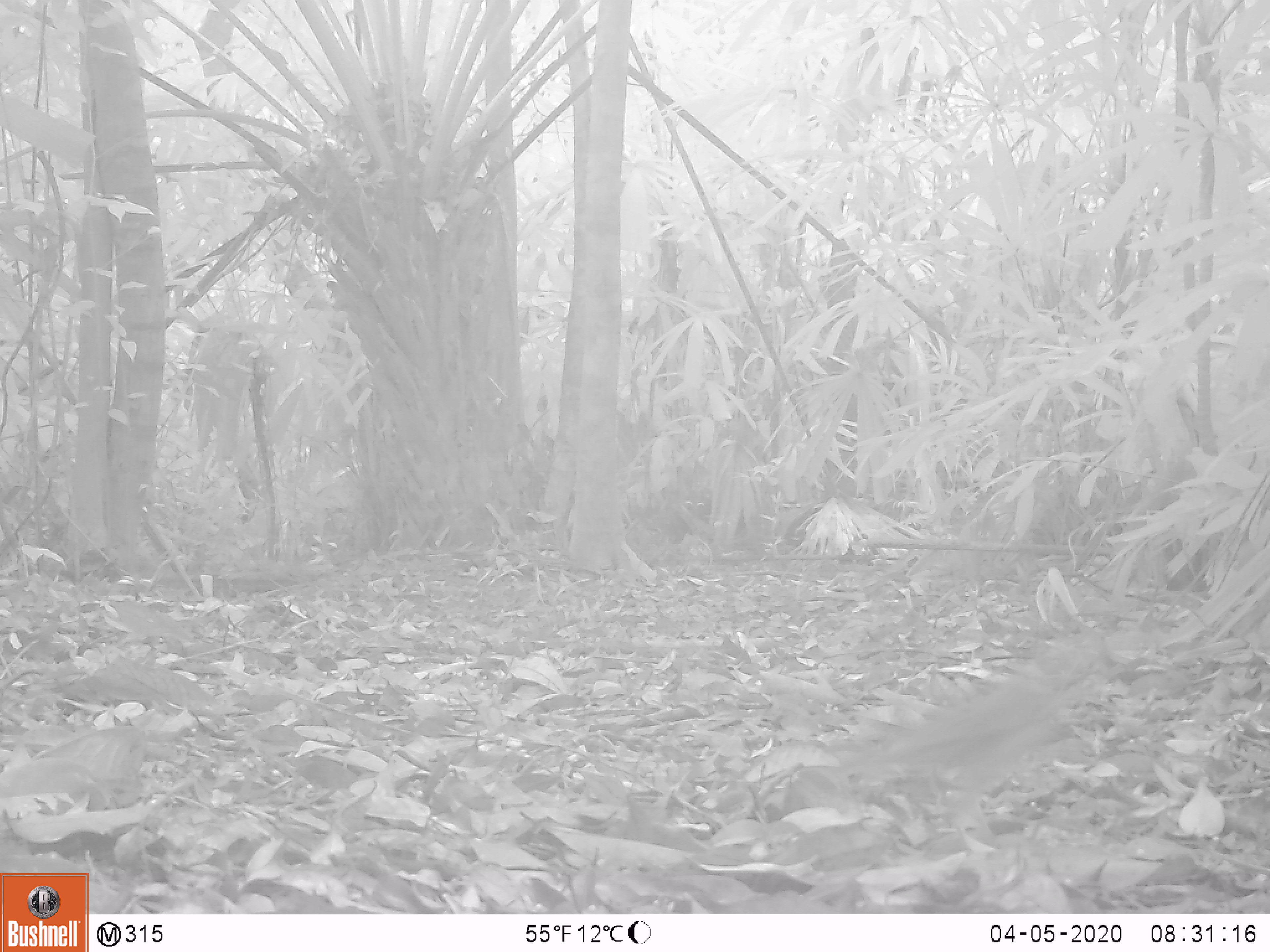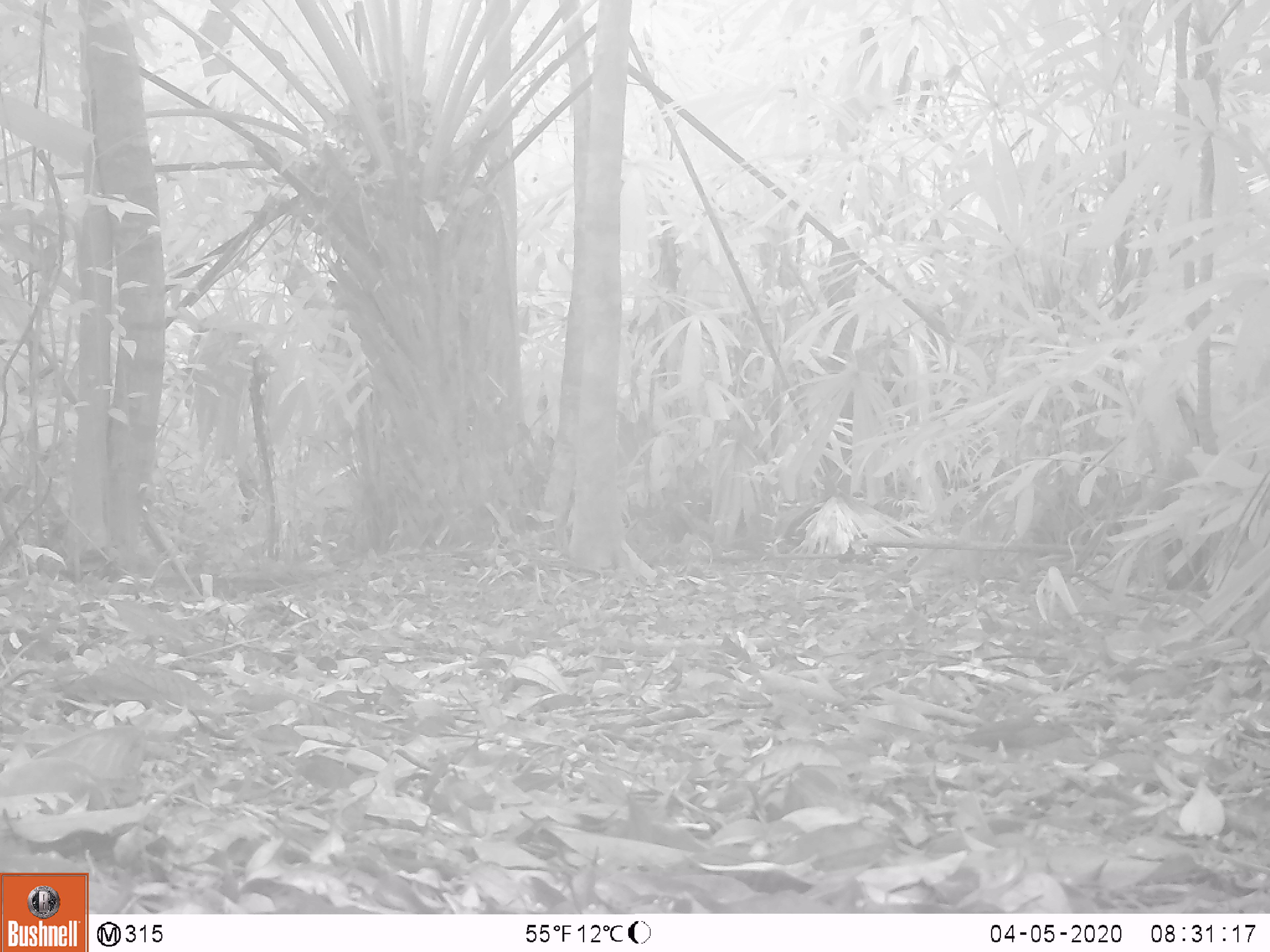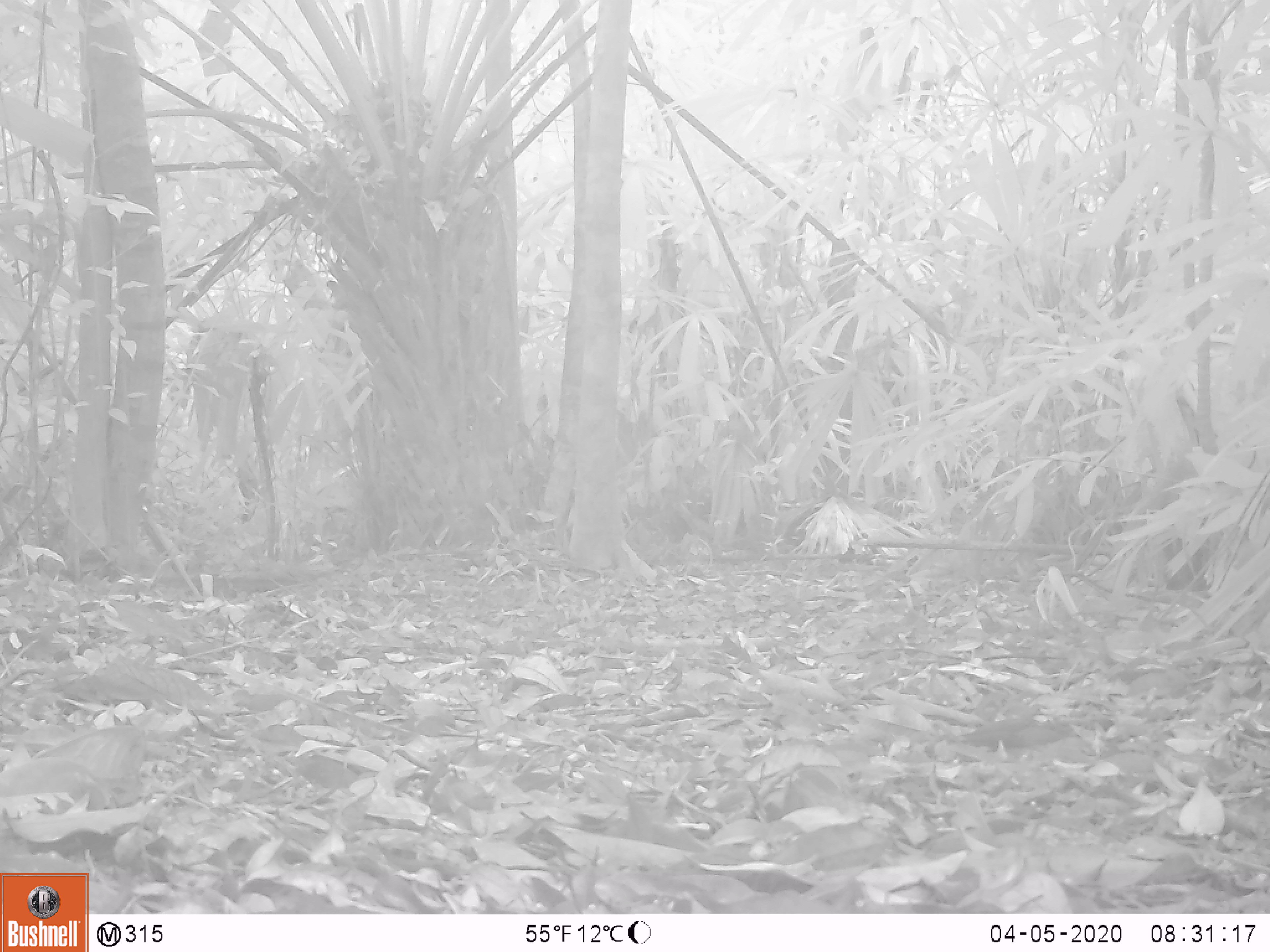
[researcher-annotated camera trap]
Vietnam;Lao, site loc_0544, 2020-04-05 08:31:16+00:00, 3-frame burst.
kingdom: Animalia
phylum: Chordata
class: Aves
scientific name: Aves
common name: bird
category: unidentified bird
Unidentified bird (bird) (Aves). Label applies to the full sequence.